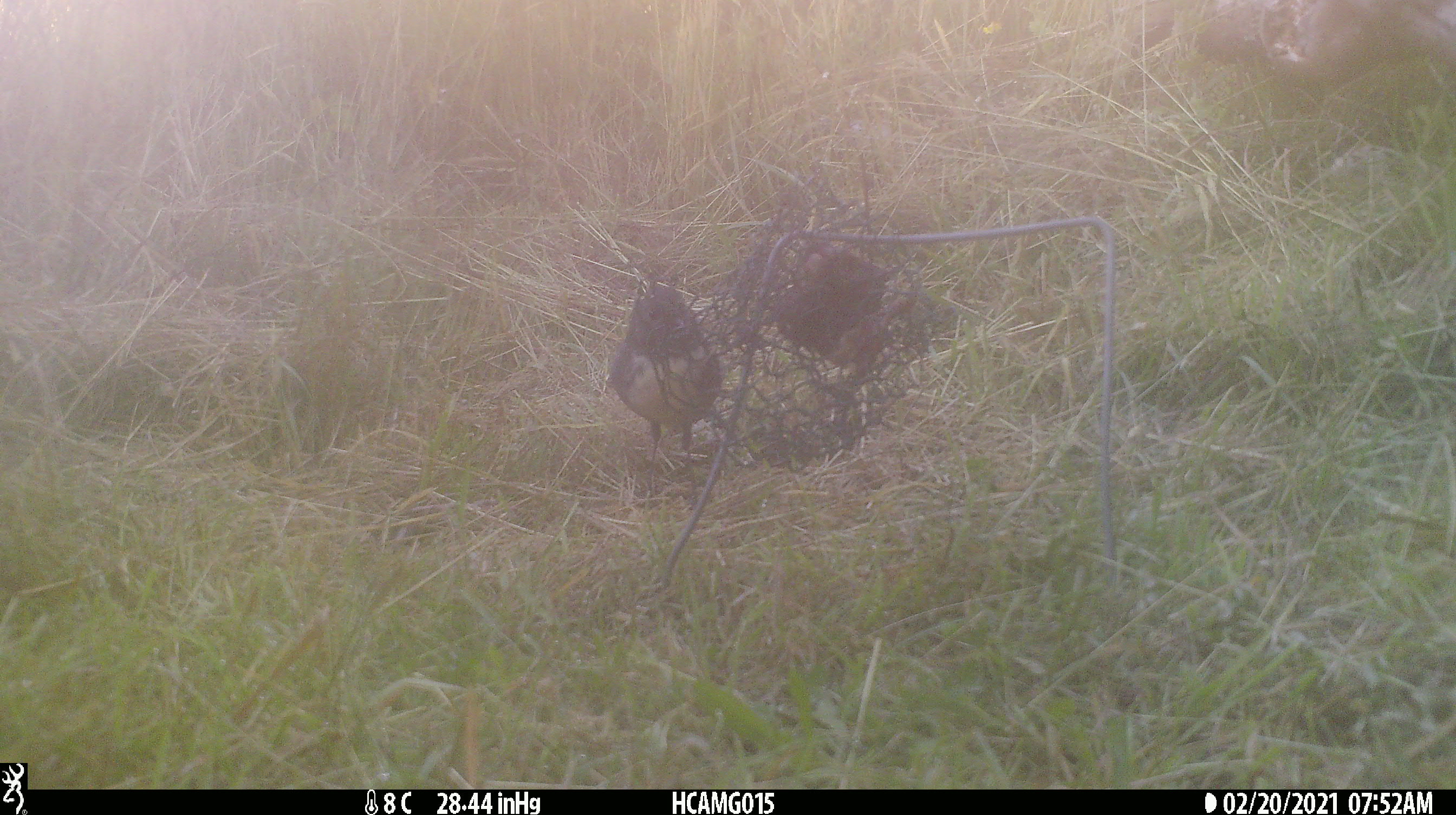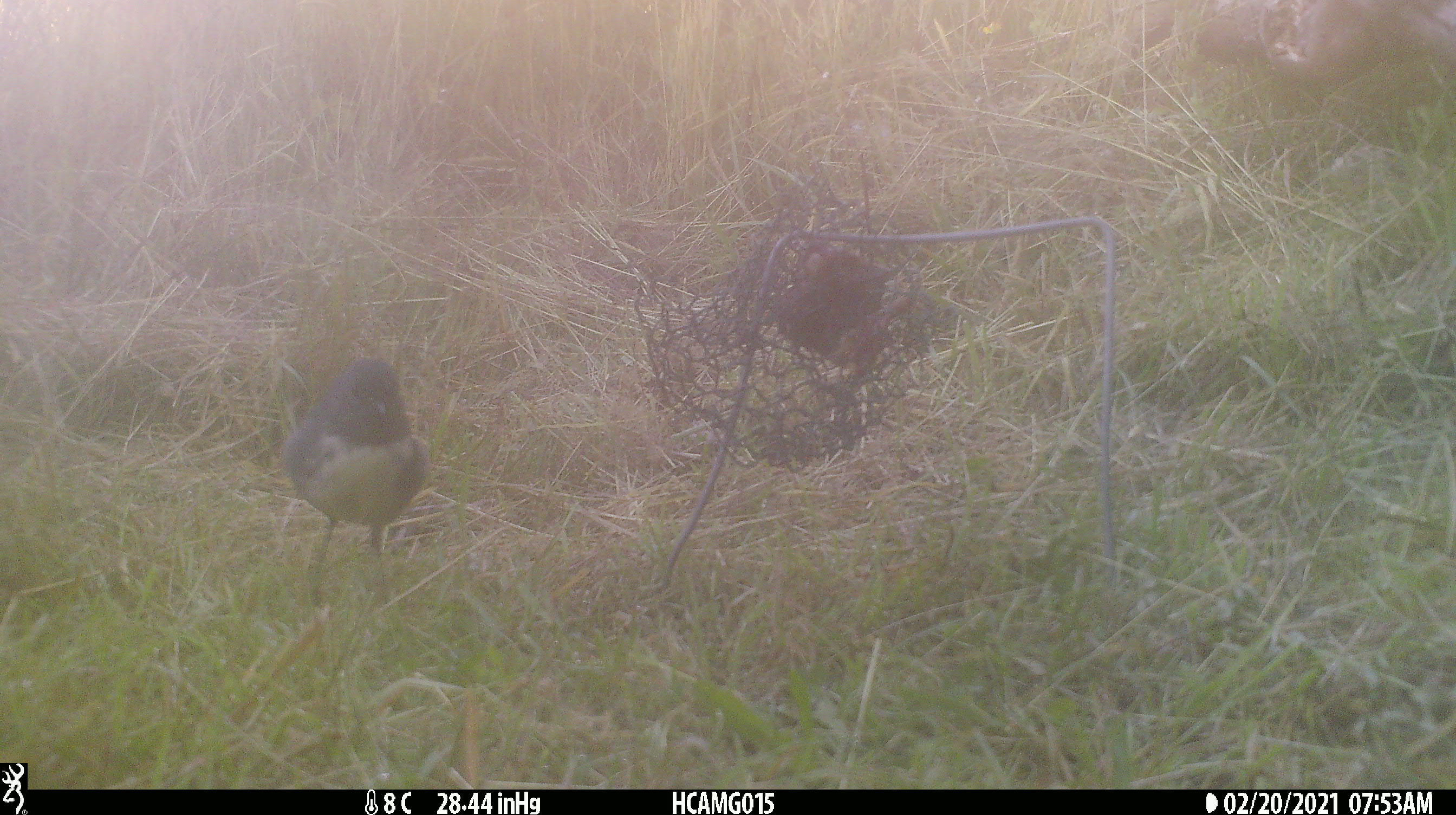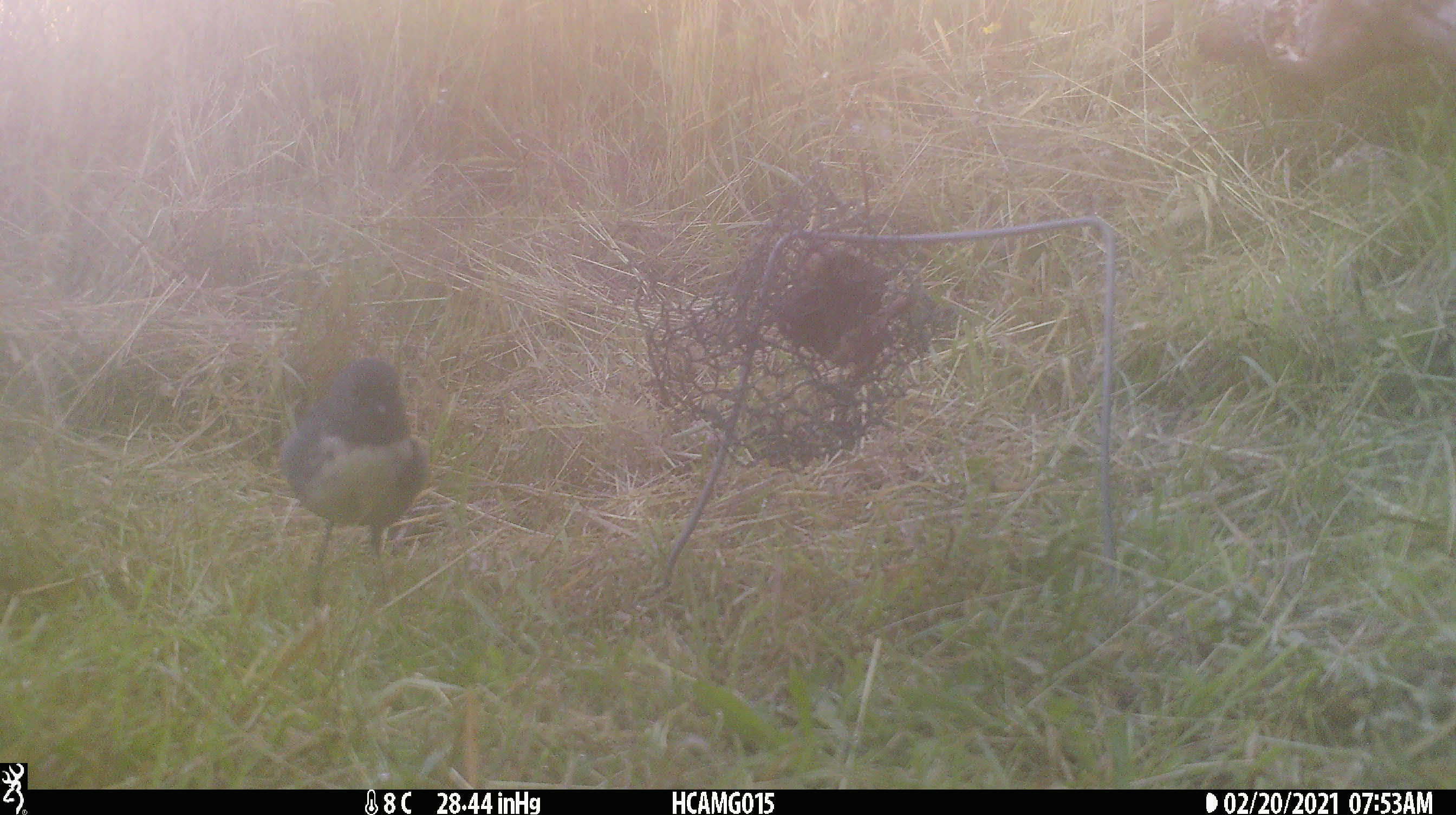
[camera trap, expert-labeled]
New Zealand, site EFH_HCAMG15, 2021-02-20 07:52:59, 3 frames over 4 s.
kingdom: Animalia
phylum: Chordata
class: Aves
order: Passeriformes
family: Petroicidae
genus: Petroica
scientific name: Petroica australis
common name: new zealand robin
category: robin